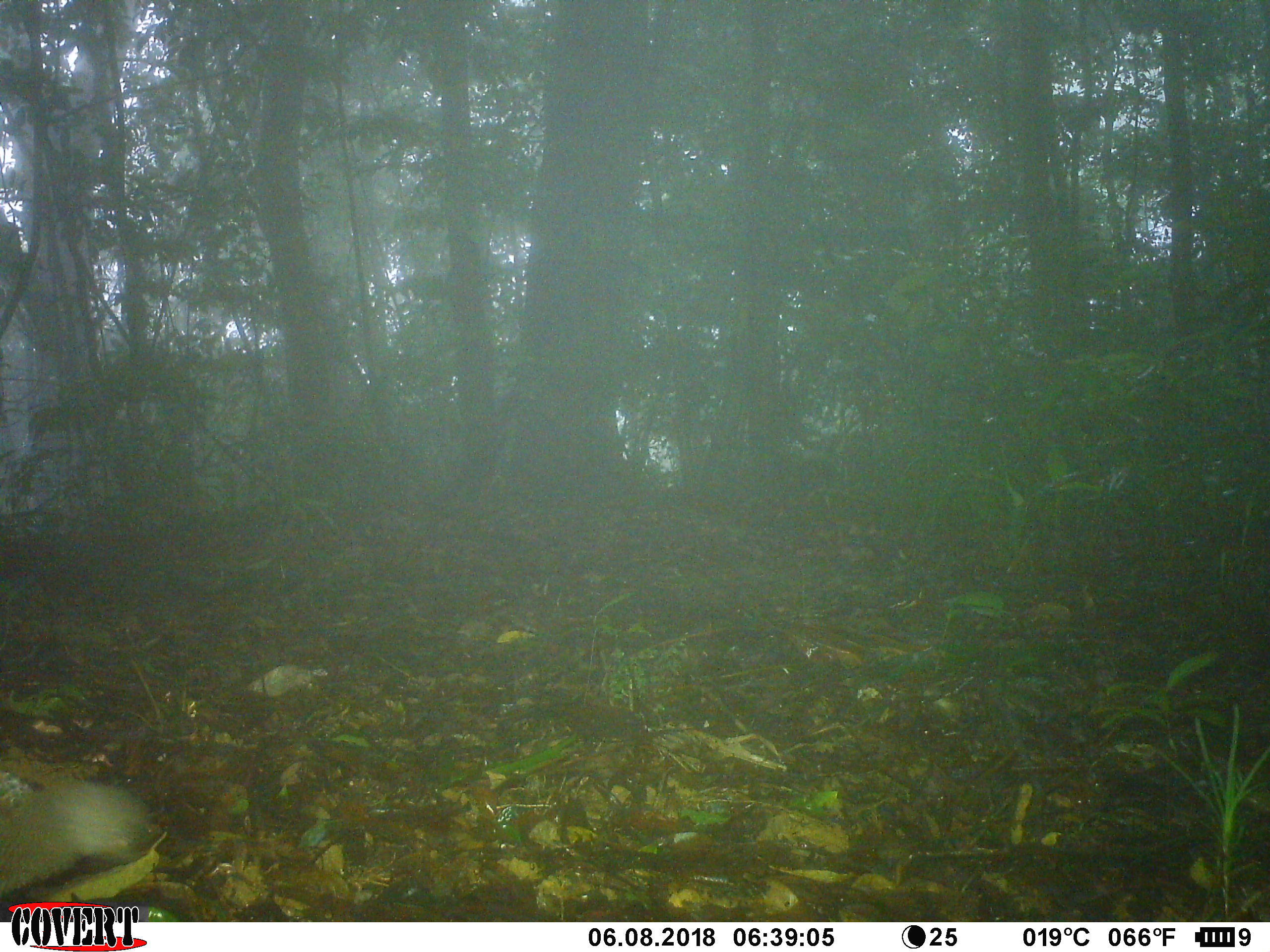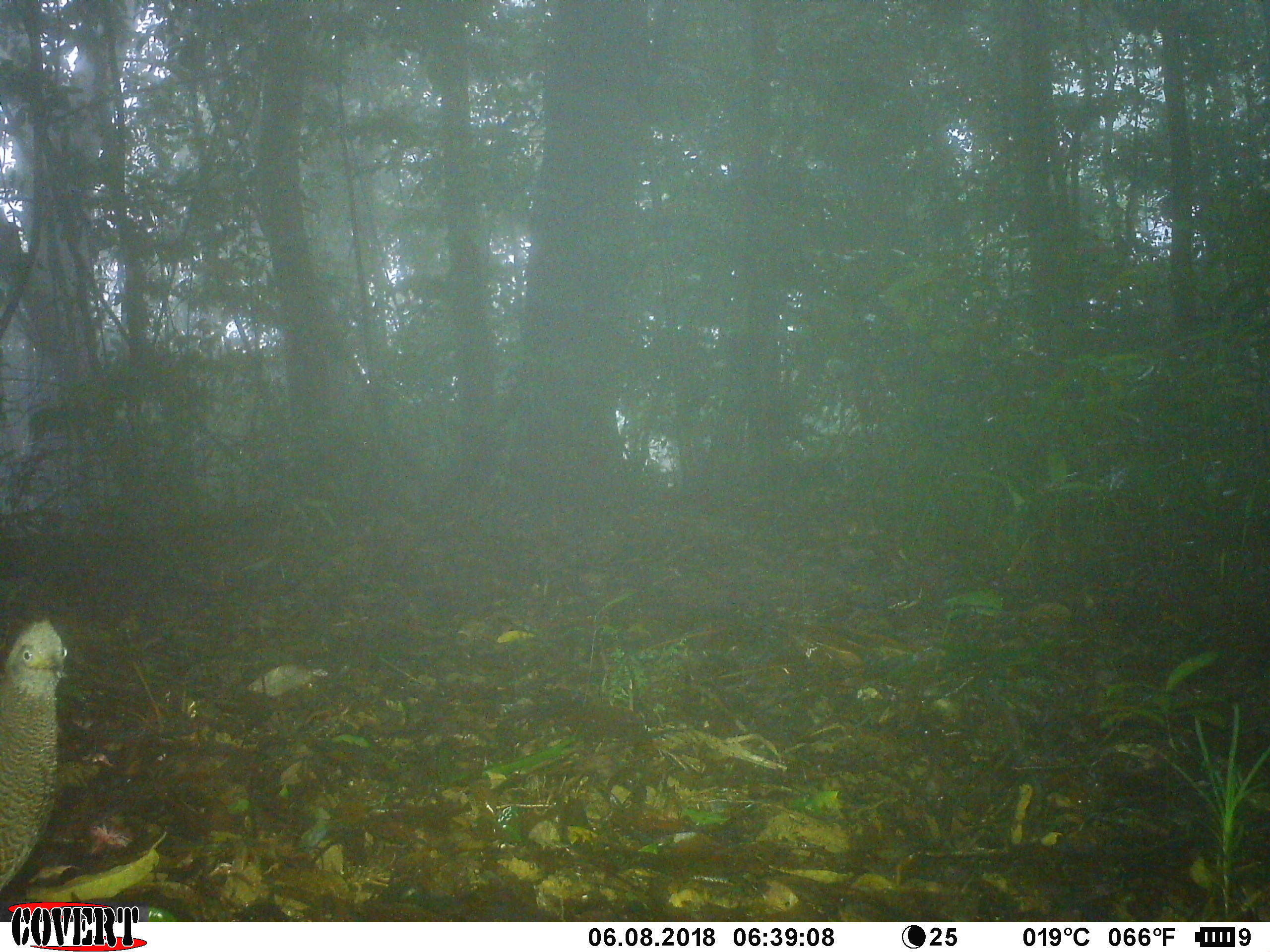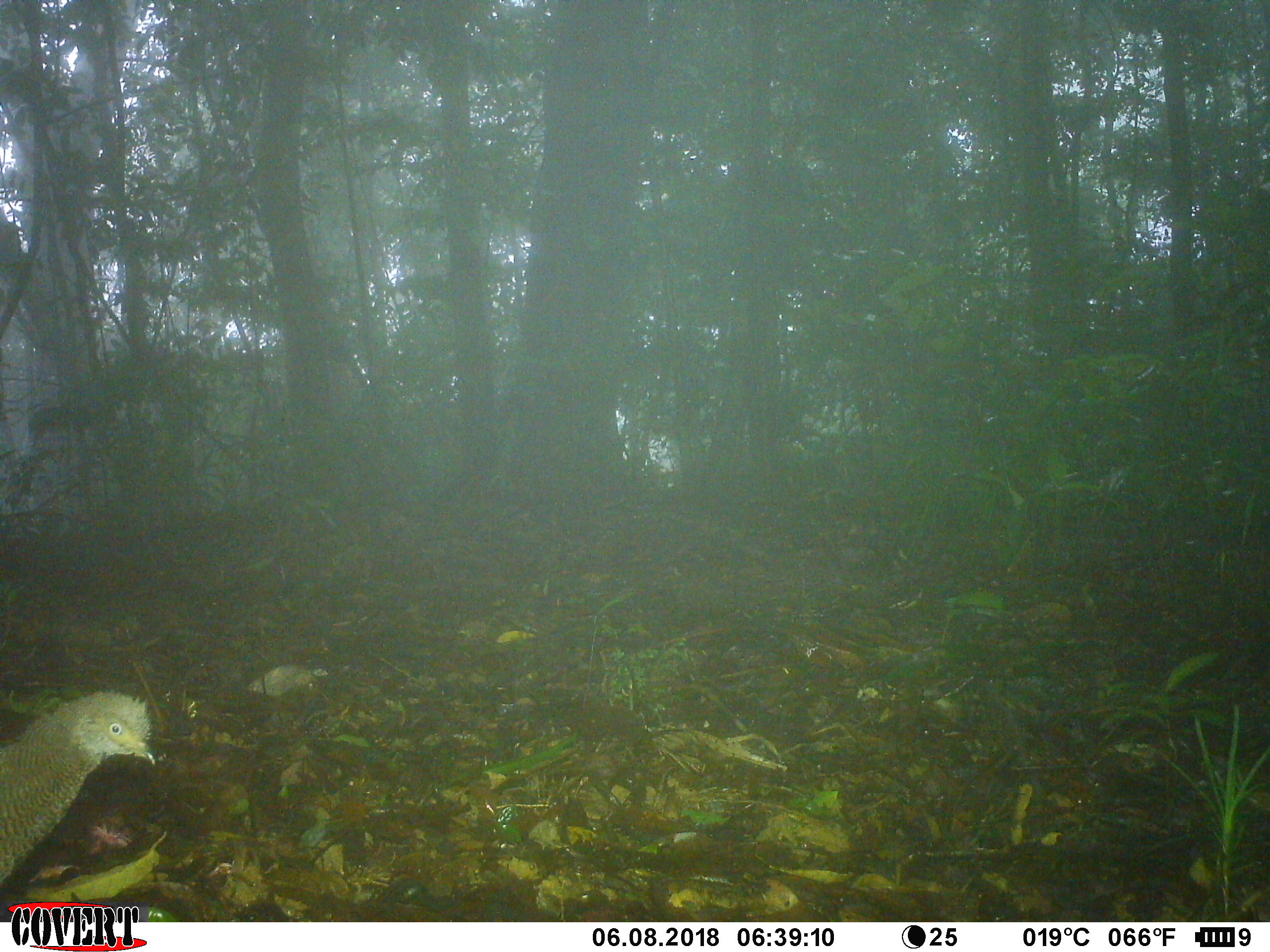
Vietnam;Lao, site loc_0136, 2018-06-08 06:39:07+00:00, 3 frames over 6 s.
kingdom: Animalia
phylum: Chordata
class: Aves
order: Galliformes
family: Phasianidae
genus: Polyplectron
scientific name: Polyplectron bicalcaratum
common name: gray peacock-pheasant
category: grey peacock pheasant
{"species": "grey peacock pheasant (gray peacock-pheasant) (Polyplectron bicalcaratum)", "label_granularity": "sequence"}